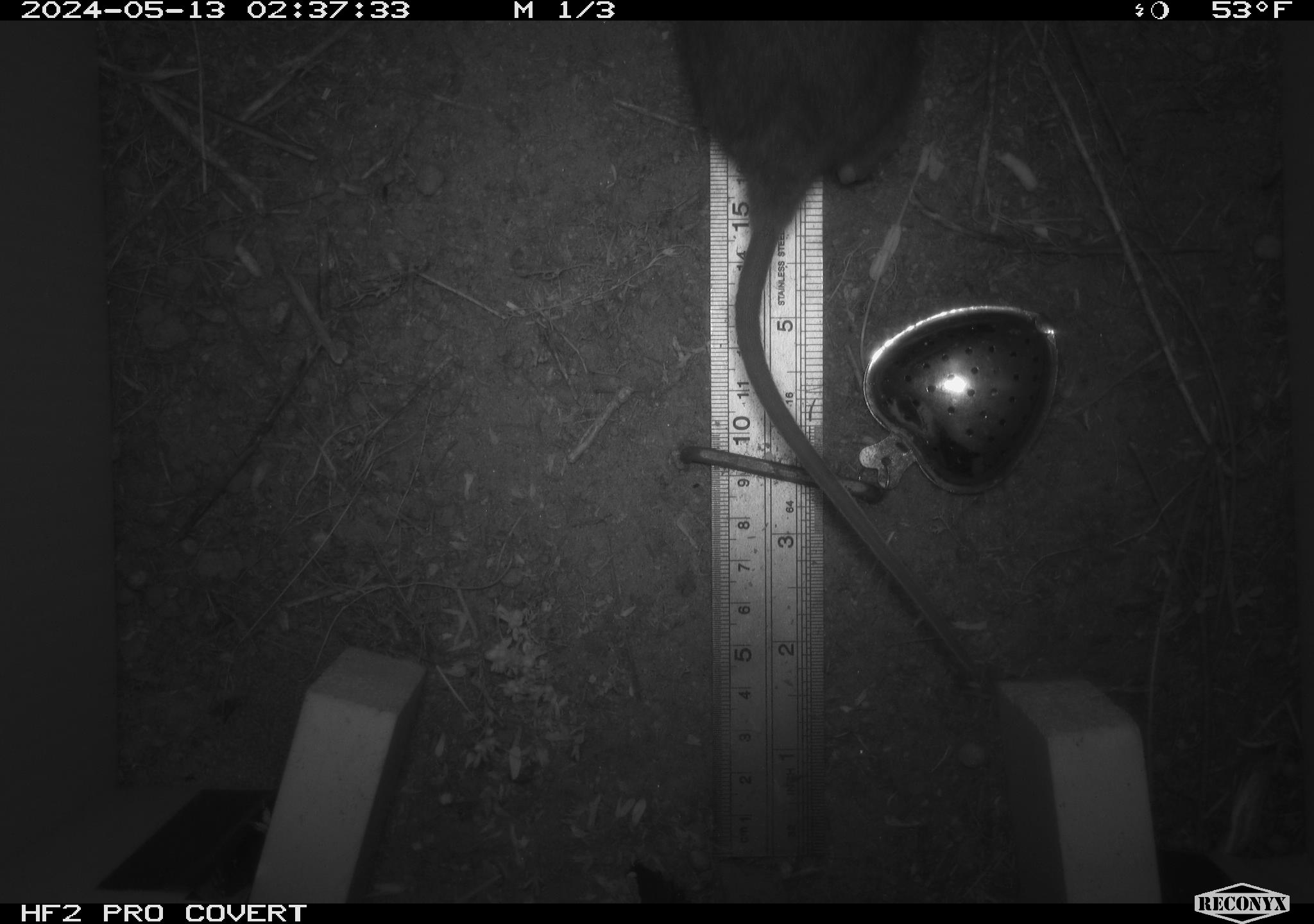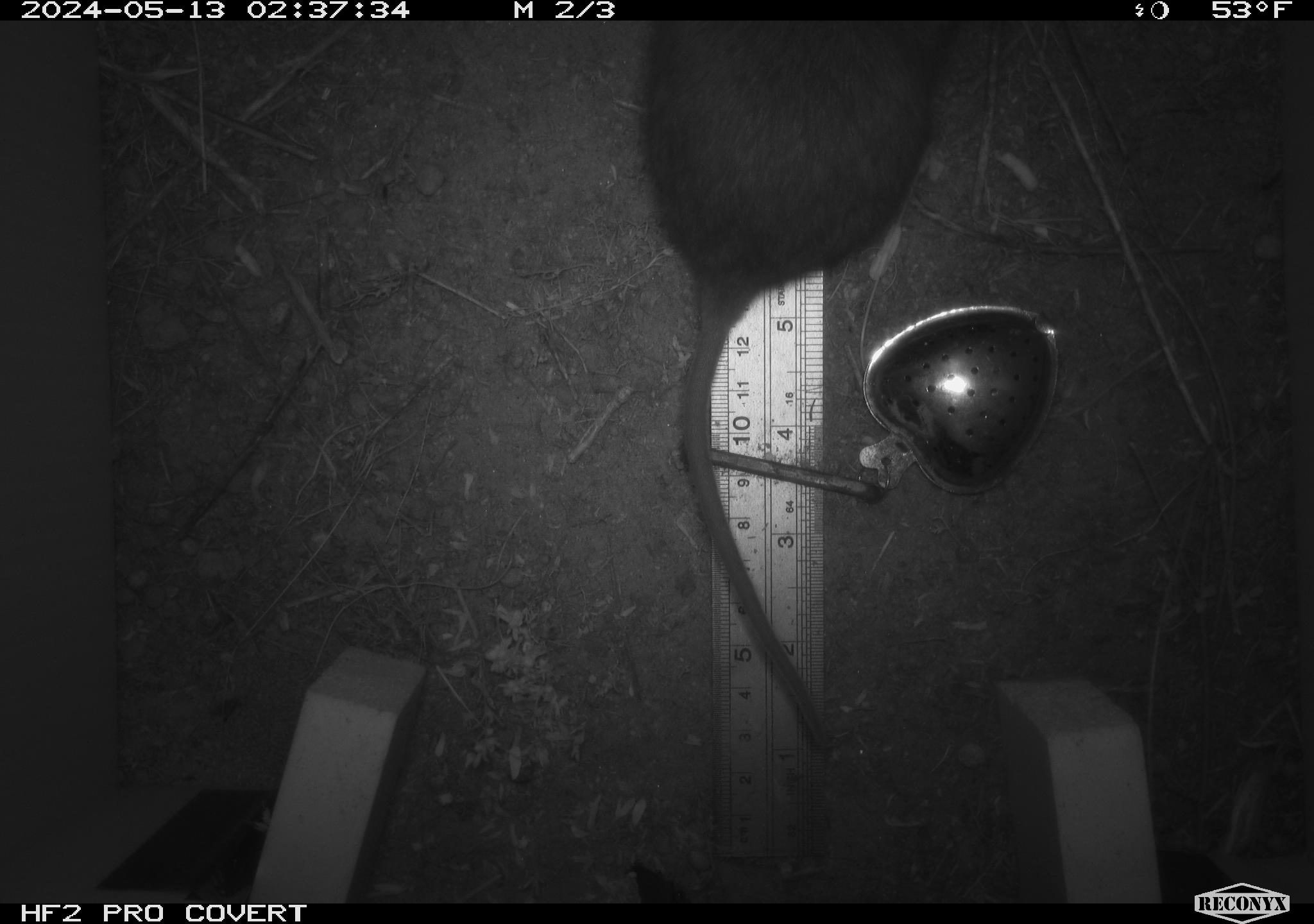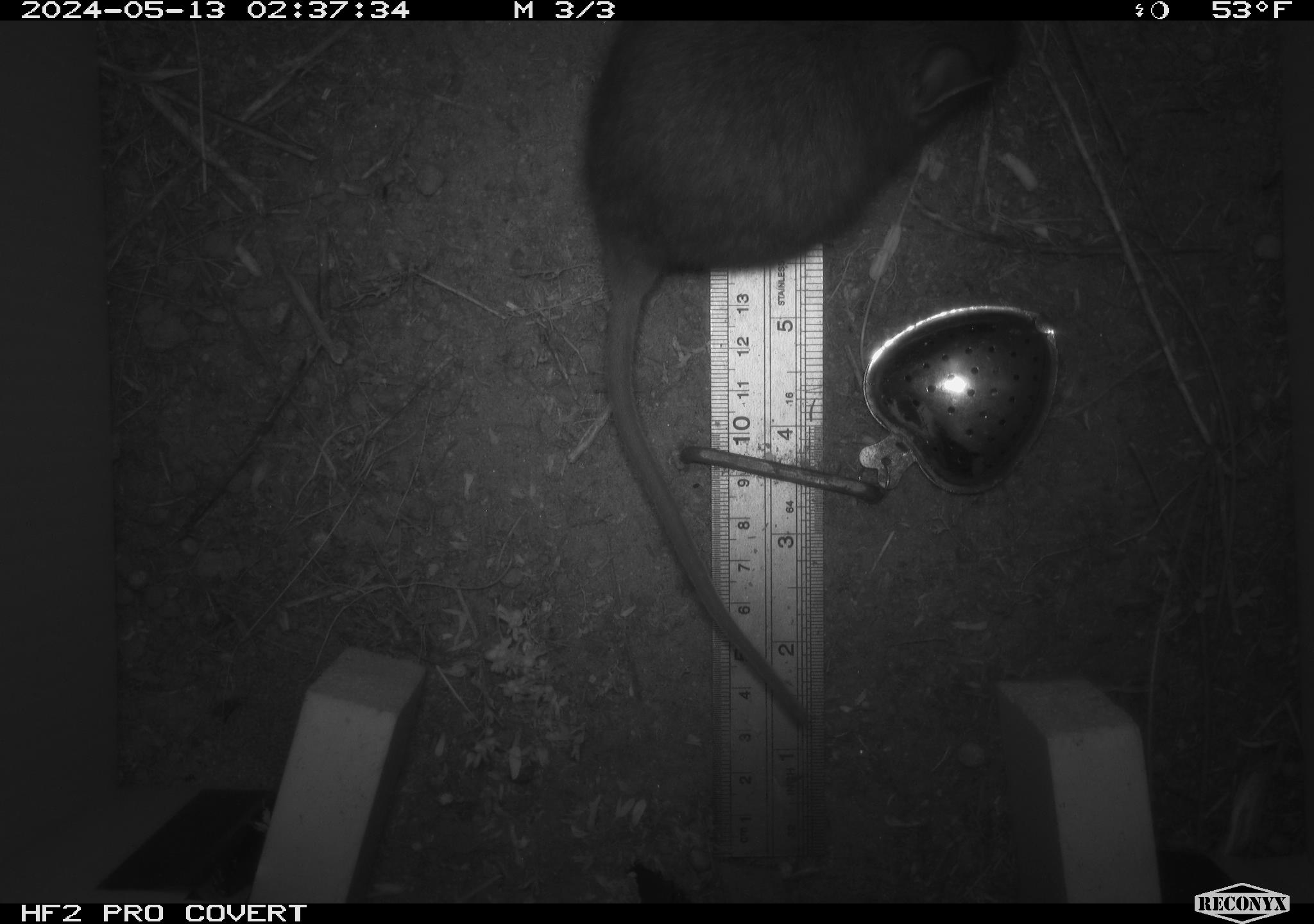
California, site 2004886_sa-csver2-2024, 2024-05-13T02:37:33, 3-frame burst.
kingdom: Animalia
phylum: Chordata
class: Mammalia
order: Rodentia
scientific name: Rodentia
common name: rodent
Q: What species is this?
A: Rodent (Rodentia).